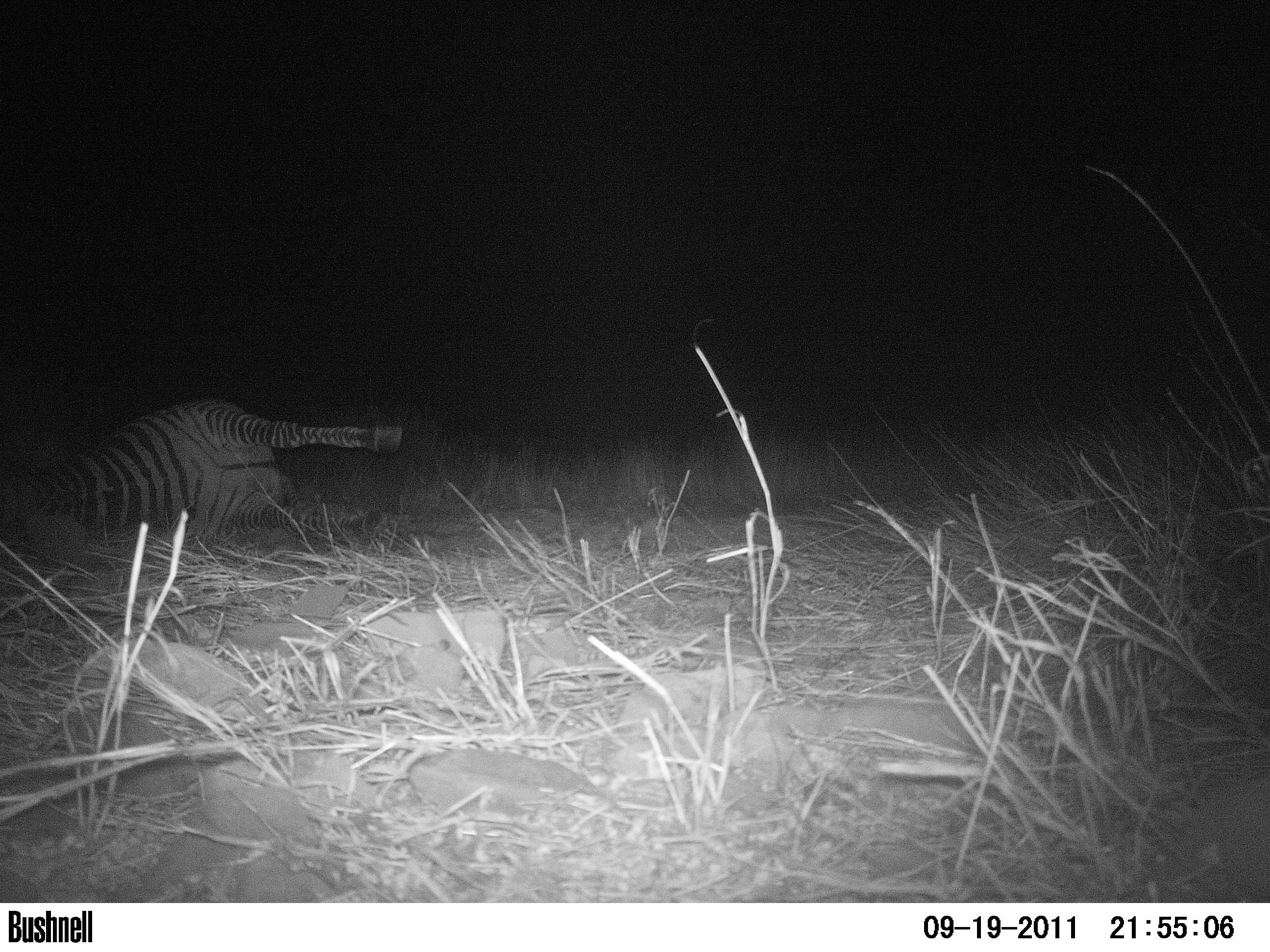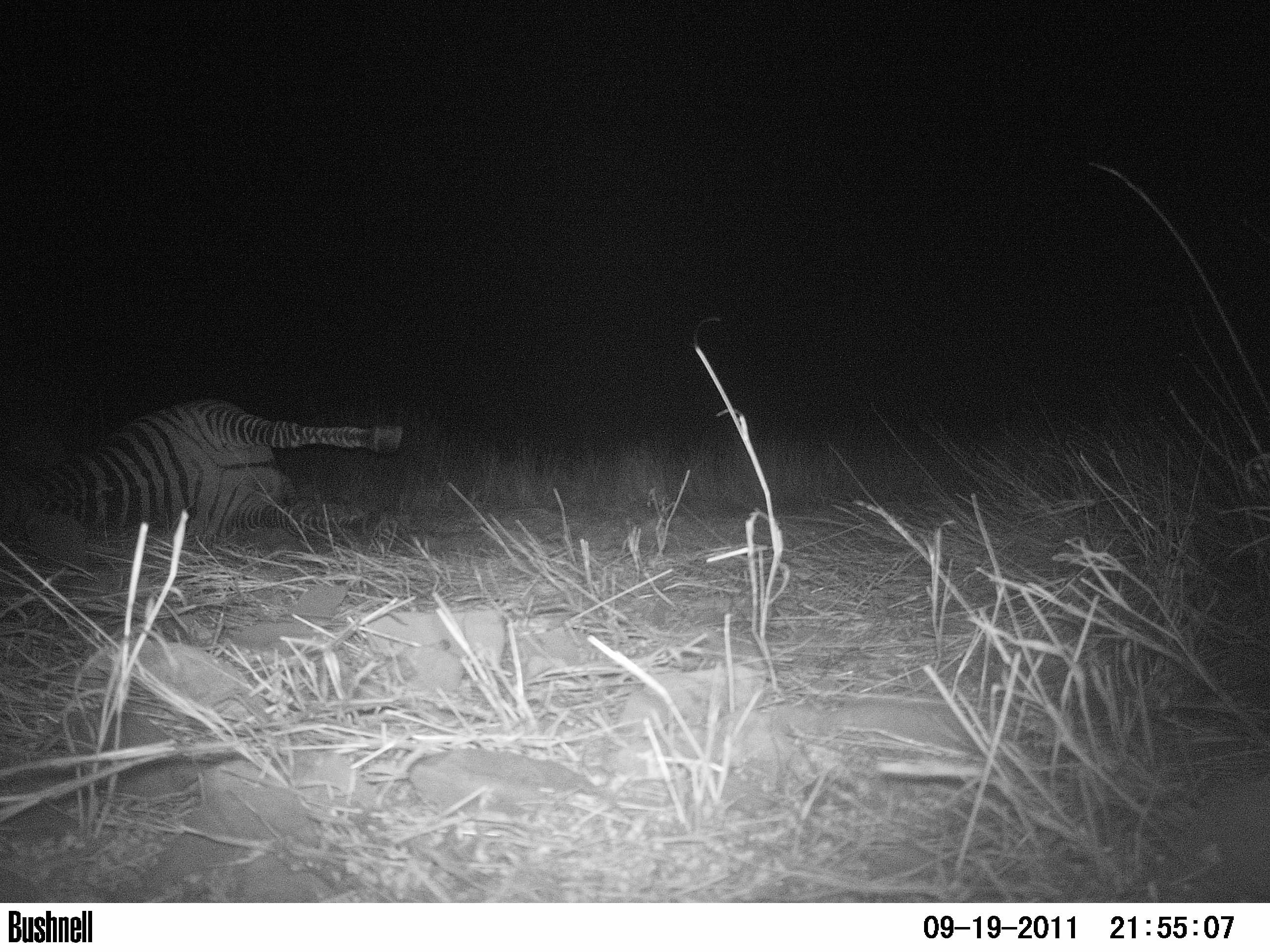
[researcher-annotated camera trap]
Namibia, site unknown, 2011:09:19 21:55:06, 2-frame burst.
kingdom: Animalia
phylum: Chordata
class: Mammalia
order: Carnivora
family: Felidae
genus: Panthera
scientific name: Panthera pardus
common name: leopard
Panthera pardus (leopard).